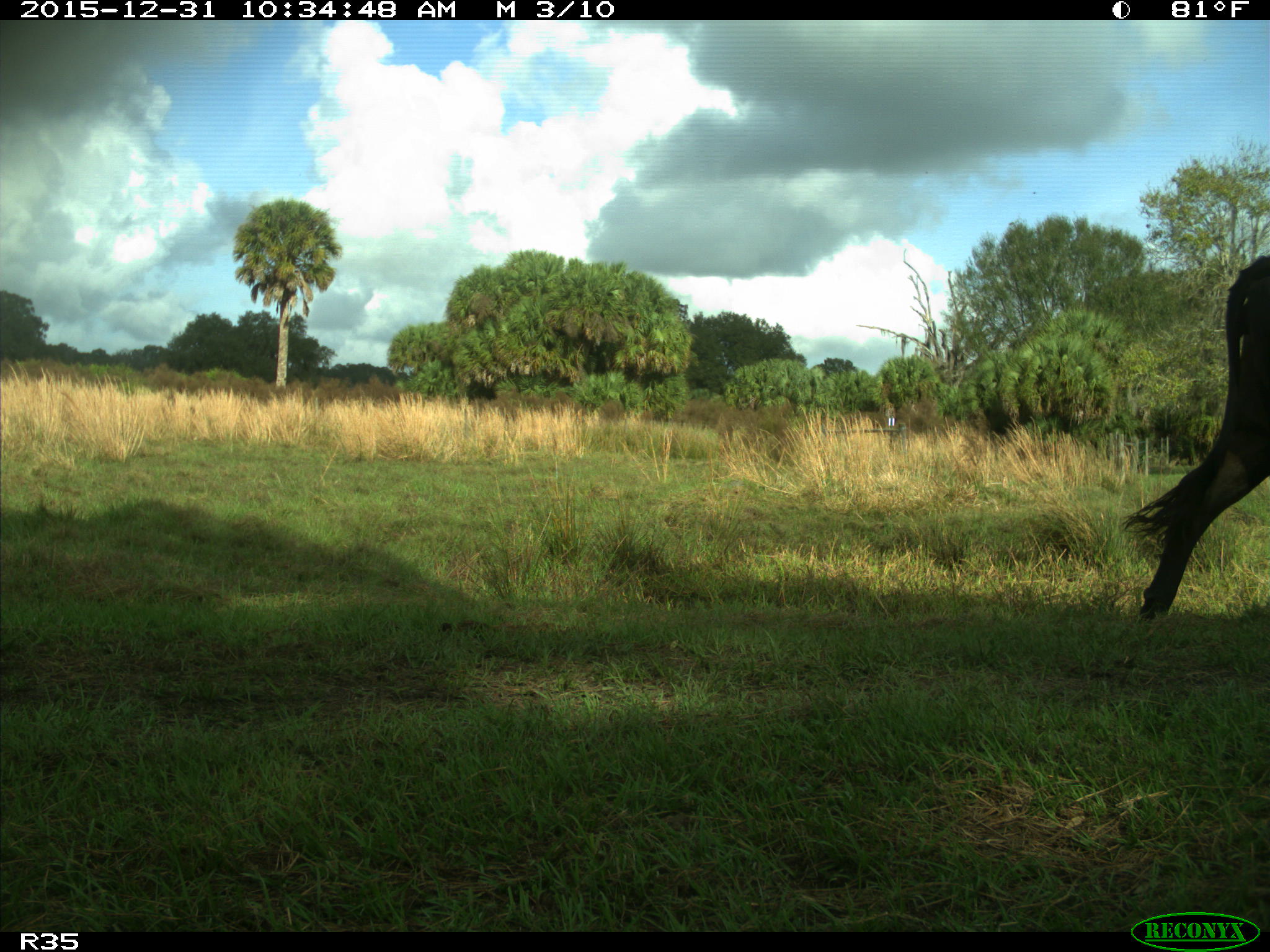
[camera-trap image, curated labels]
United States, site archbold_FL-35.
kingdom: Animalia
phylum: Chordata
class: Mammalia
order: Artiodactyla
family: Bovidae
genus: Bos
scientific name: Bos taurus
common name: domestic cow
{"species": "Bos taurus (domestic cow)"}